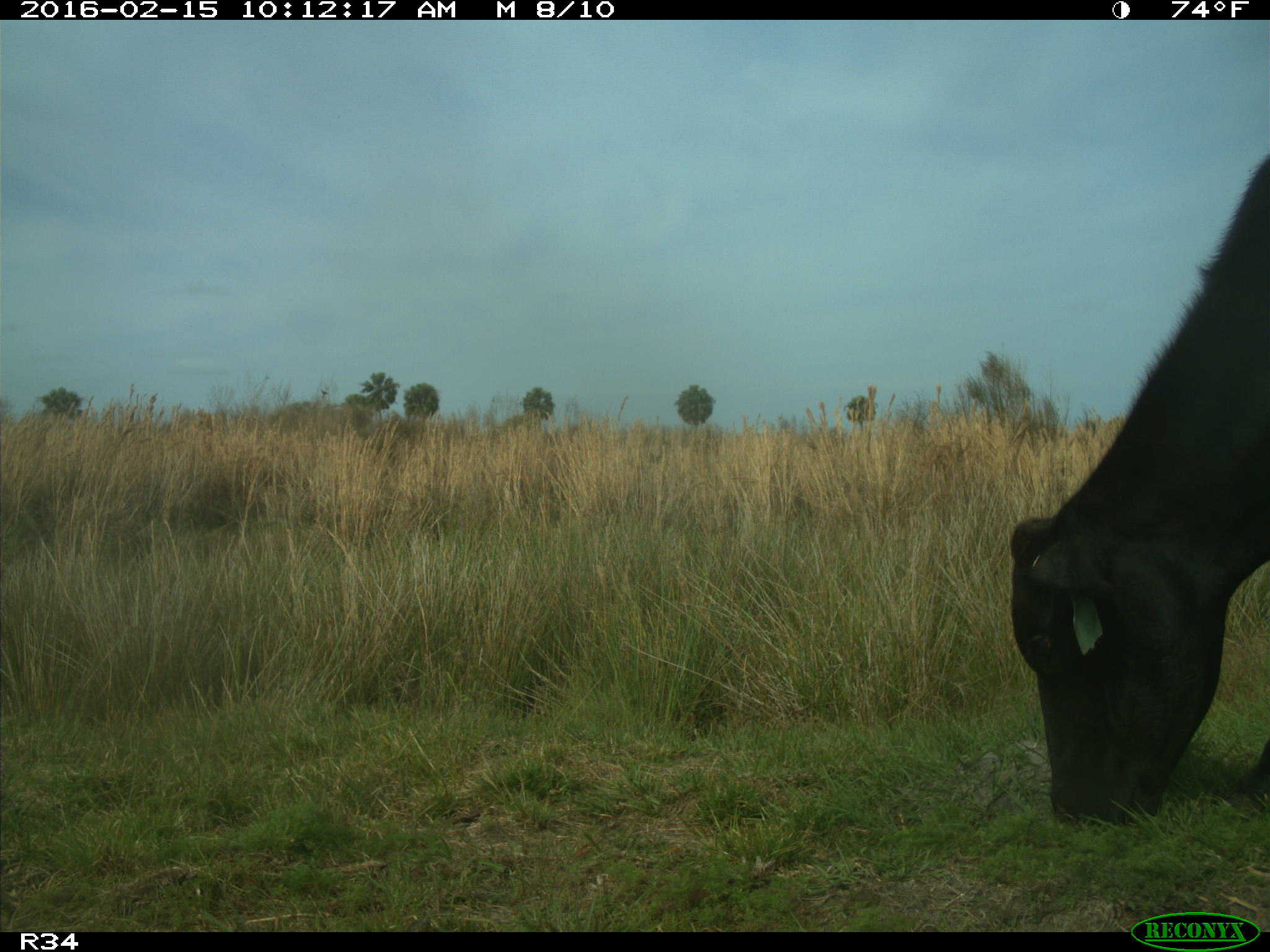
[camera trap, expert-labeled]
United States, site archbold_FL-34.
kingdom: Animalia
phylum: Chordata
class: Mammalia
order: Artiodactyla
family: Bovidae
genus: Bos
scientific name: Bos taurus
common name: domestic cow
Bos taurus (domestic cow).